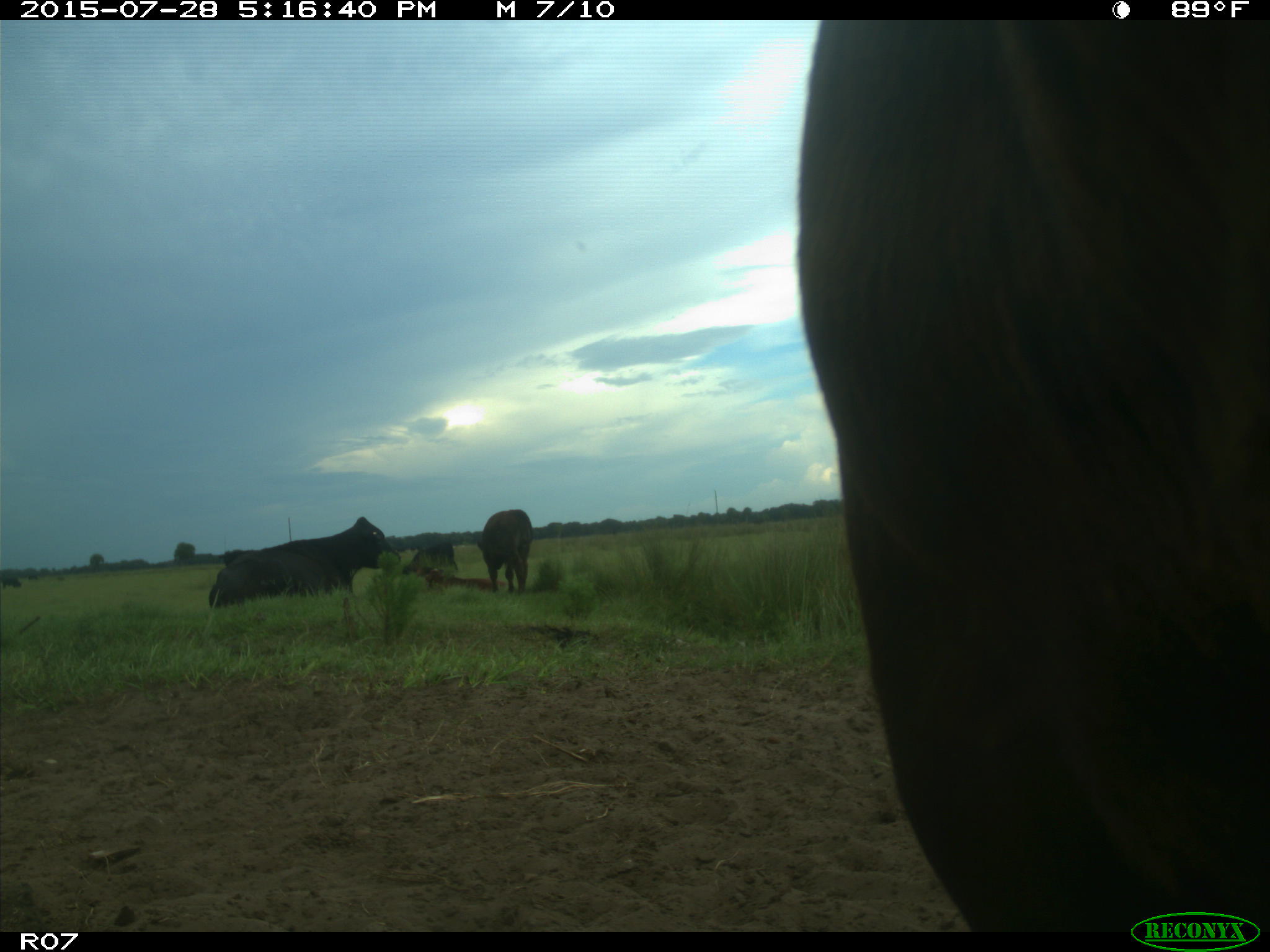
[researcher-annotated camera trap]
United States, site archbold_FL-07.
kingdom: Animalia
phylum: Chordata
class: Mammalia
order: Artiodactyla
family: Bovidae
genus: Bos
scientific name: Bos taurus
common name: domestic cow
Bos taurus (domestic cow).